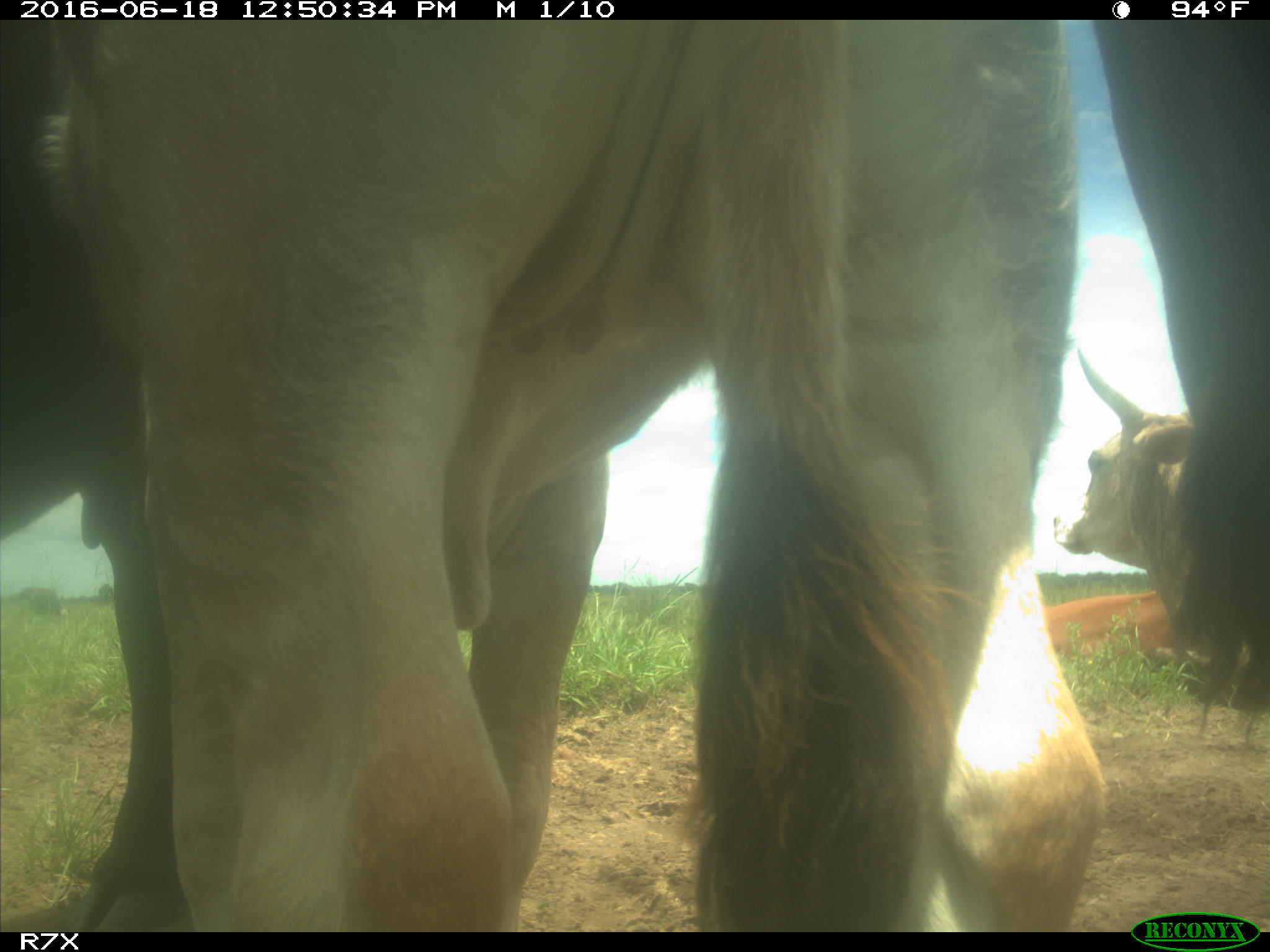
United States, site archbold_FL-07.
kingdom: Animalia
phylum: Chordata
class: Mammalia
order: Artiodactyla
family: Bovidae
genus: Bos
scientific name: Bos taurus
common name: domestic cow